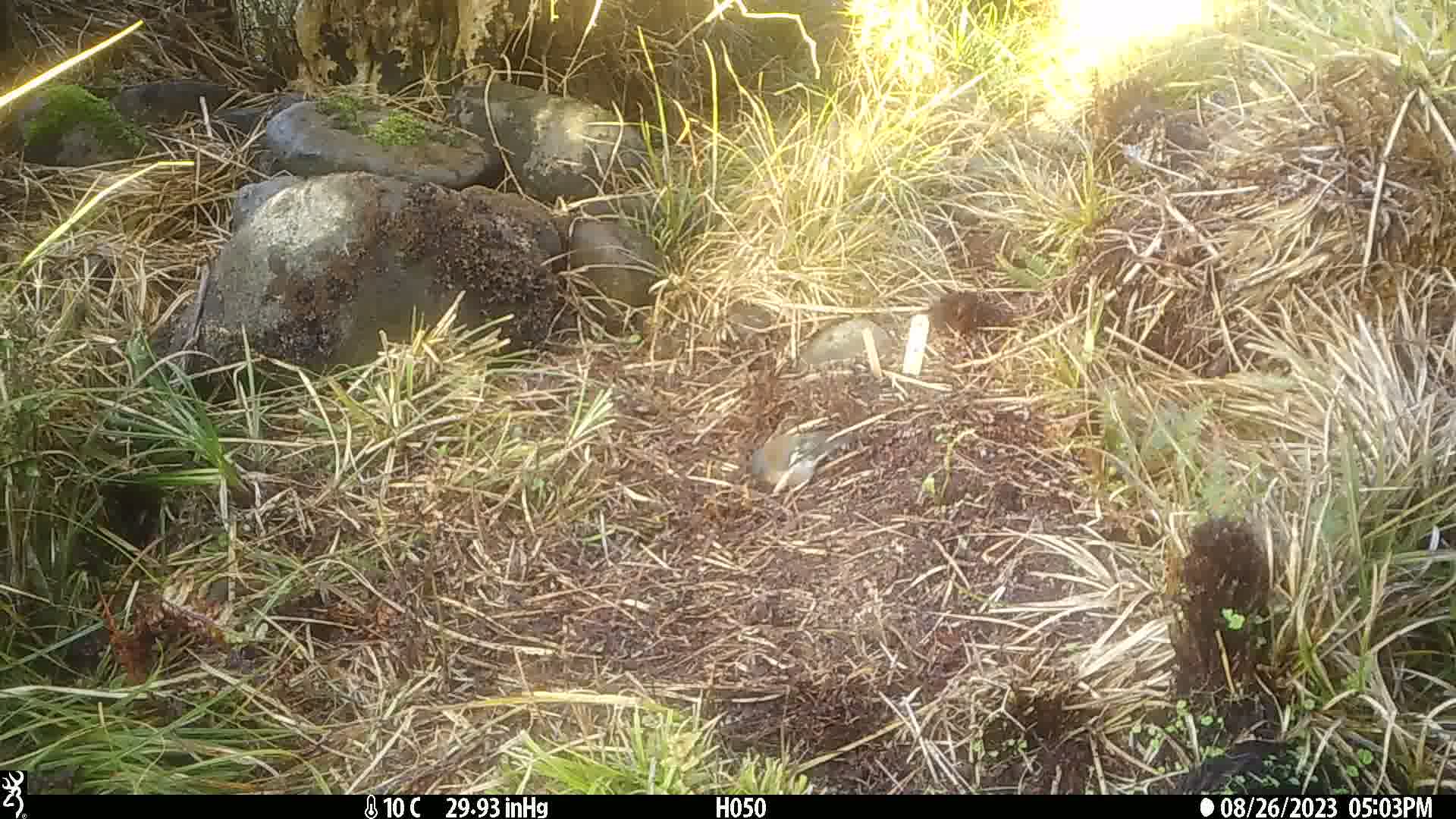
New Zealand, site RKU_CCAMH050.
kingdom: Animalia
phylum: Chordata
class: Aves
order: Passeriformes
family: Fringillidae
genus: Fringilla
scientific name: Fringilla coelebs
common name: common chaffinch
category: chaffinch